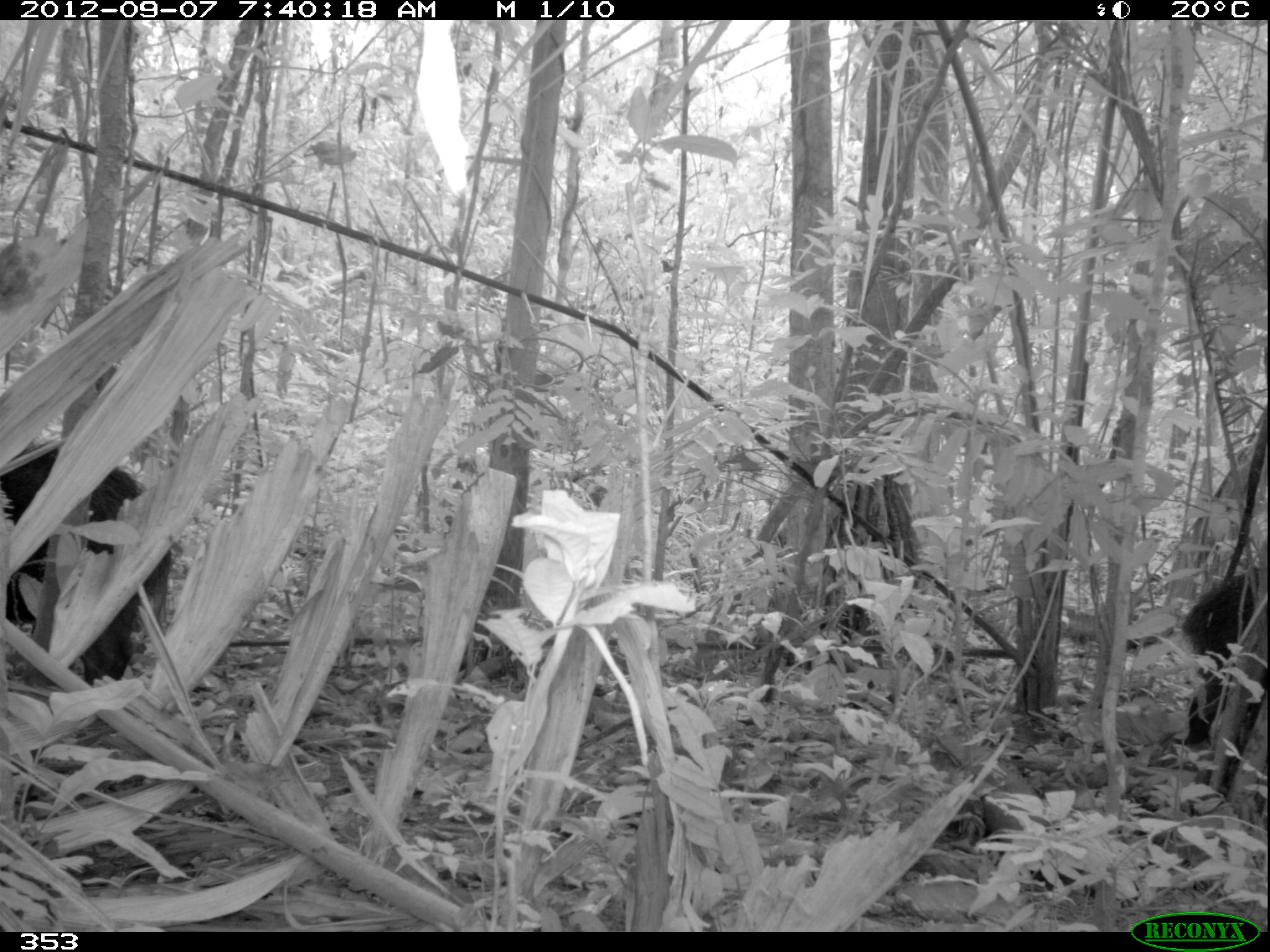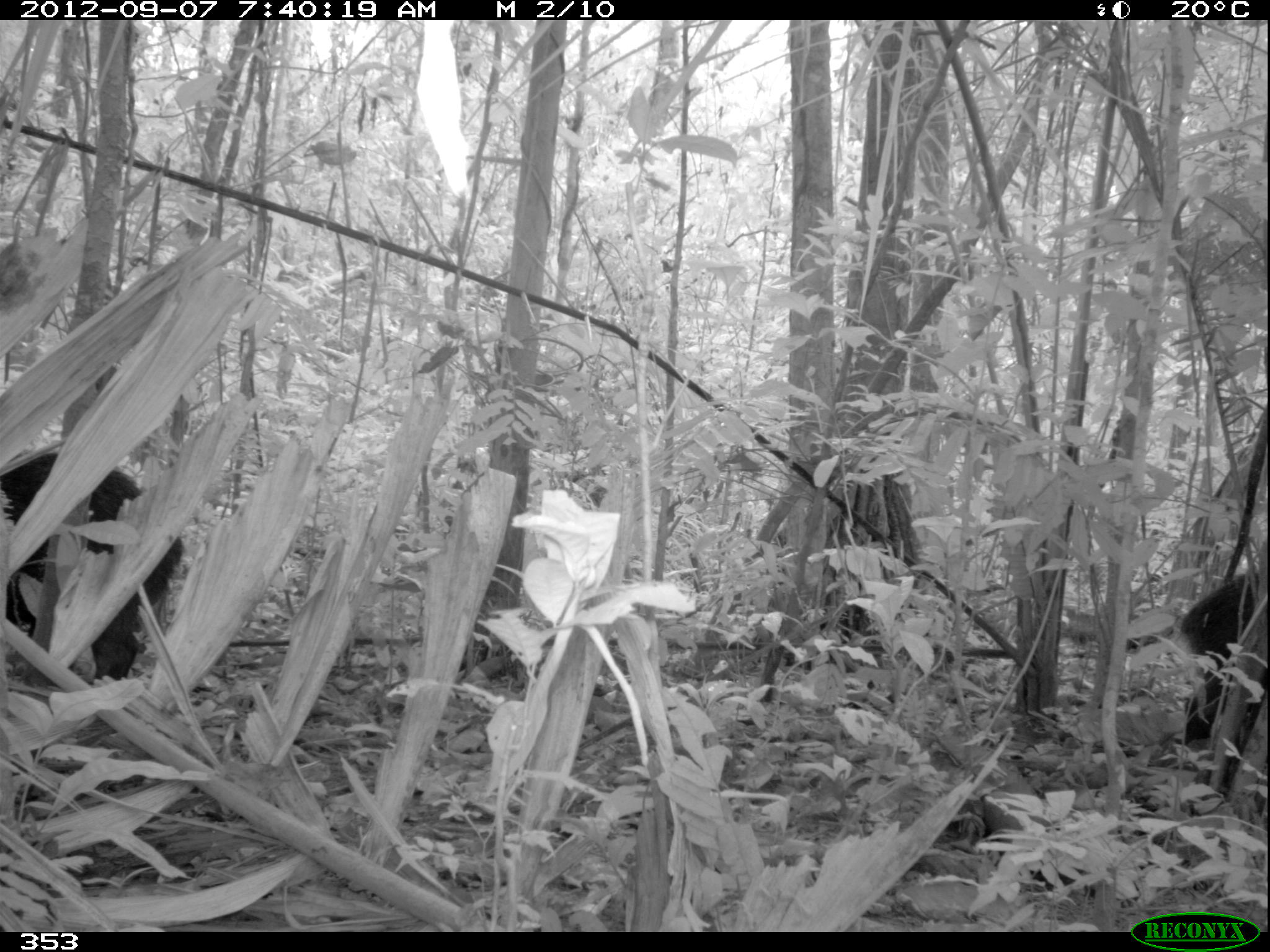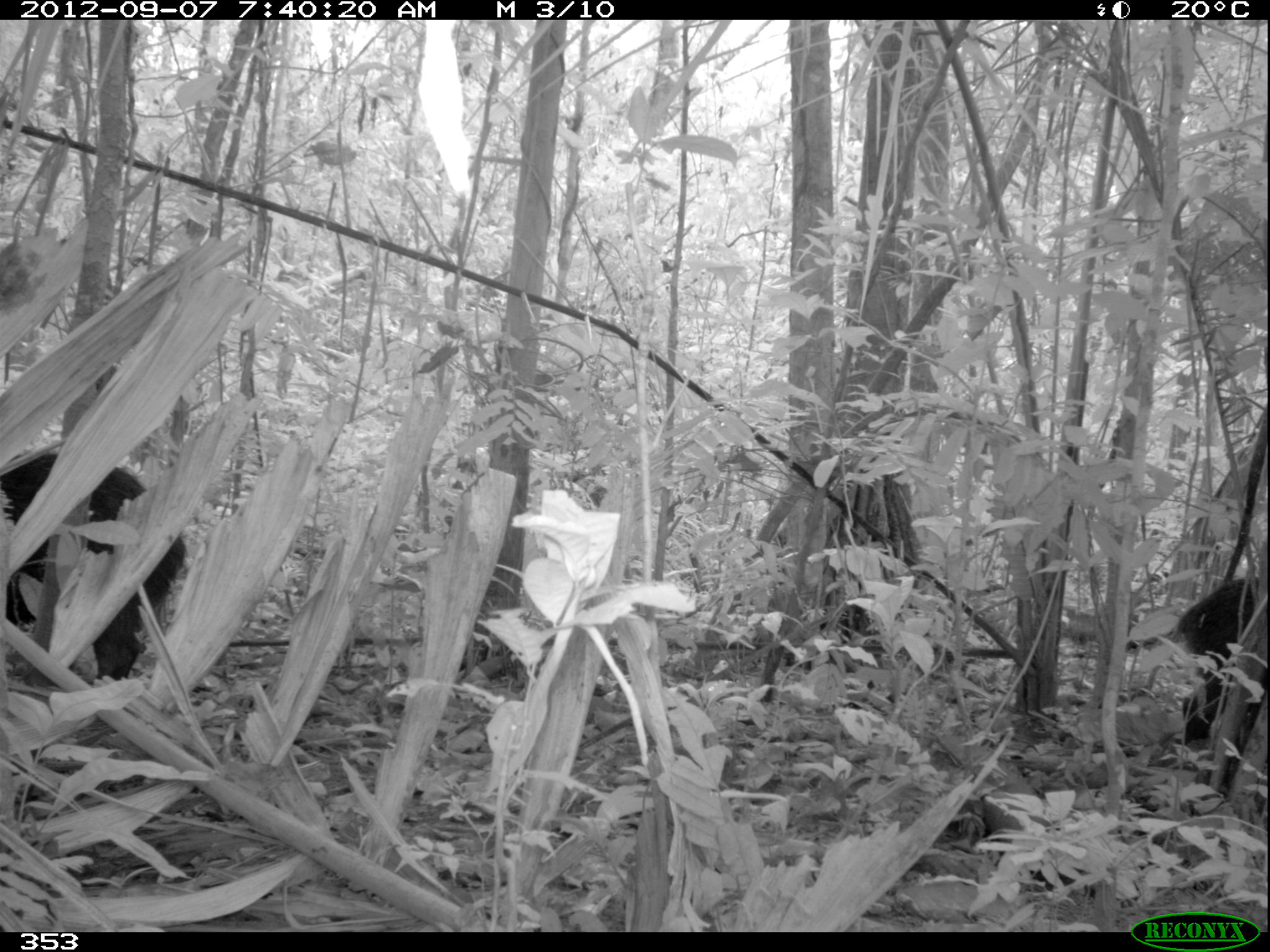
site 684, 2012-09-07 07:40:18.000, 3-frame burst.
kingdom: Animalia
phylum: Chordata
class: Mammalia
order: Artiodactyla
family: Tayassuidae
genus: Tayassu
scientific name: Tayassu pecari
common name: white-lipped peccary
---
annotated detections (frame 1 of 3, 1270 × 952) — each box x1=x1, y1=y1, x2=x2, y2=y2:
tayassu pecari: x1=0, y1=441, x2=171, y2=684; x1=1176, y1=568, x2=1267, y2=744